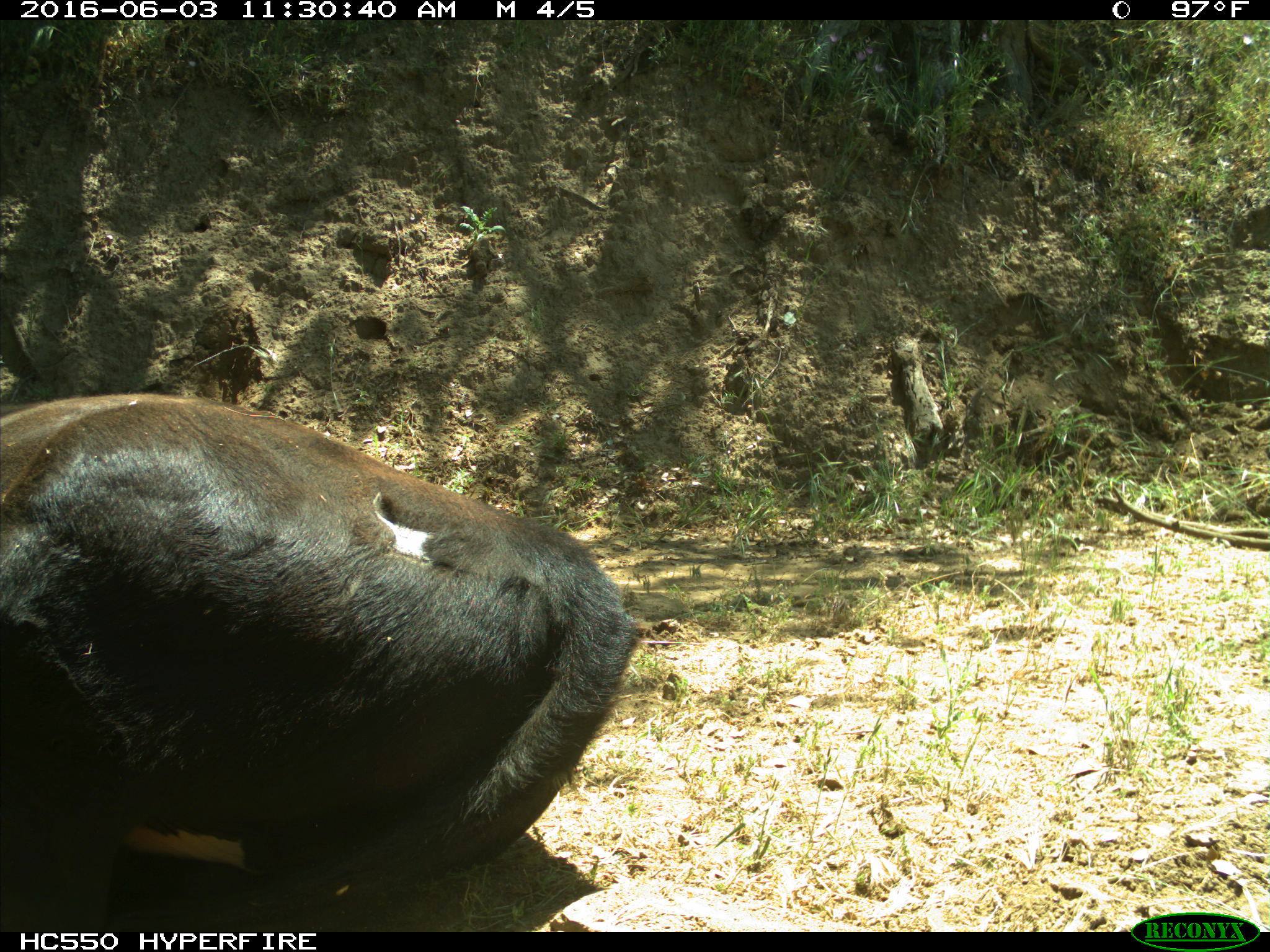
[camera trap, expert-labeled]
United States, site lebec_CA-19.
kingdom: Animalia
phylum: Chordata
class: Mammalia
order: Artiodactyla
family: Bovidae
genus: Bos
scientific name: Bos taurus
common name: domestic cow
Bos taurus (domestic cow).